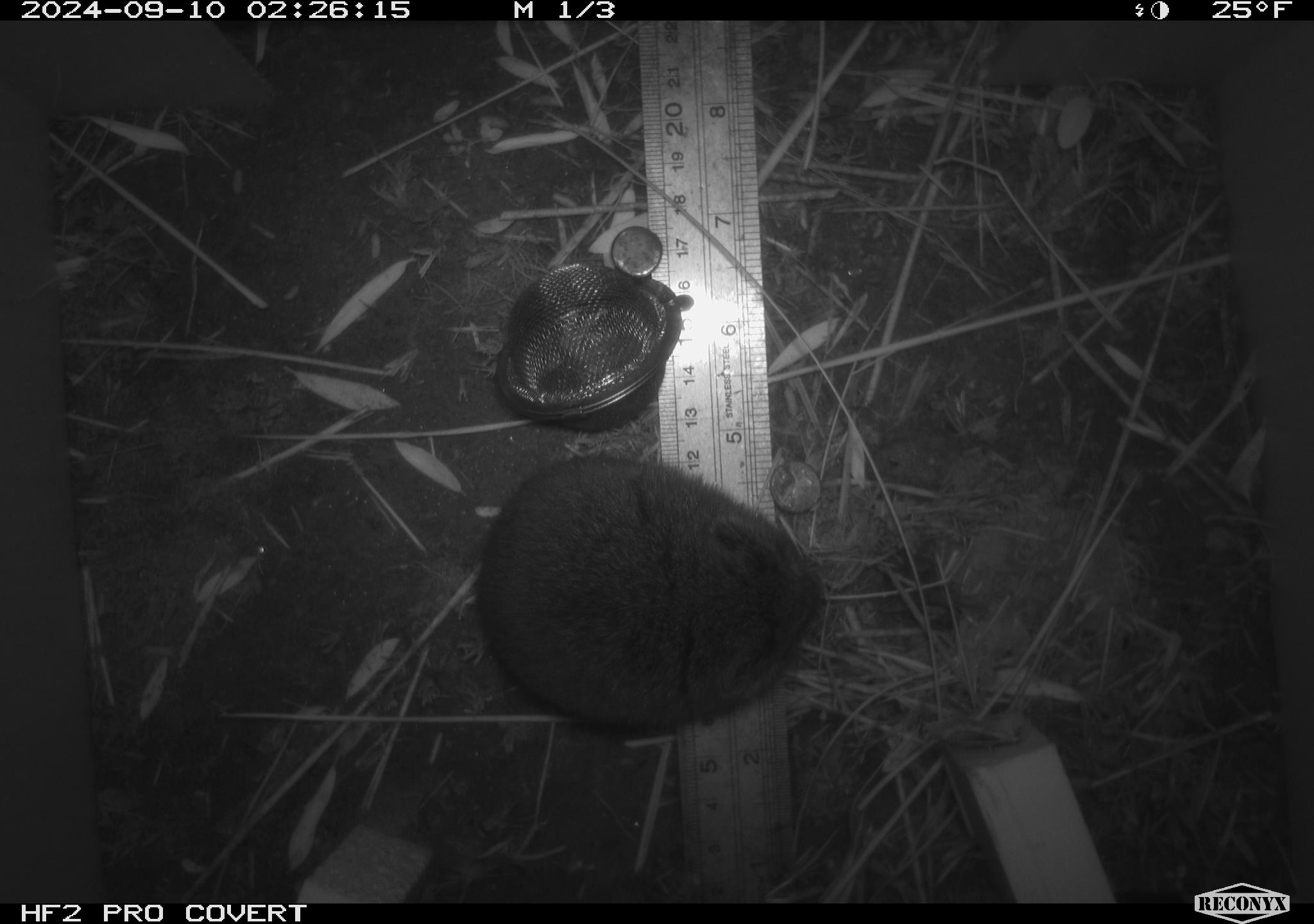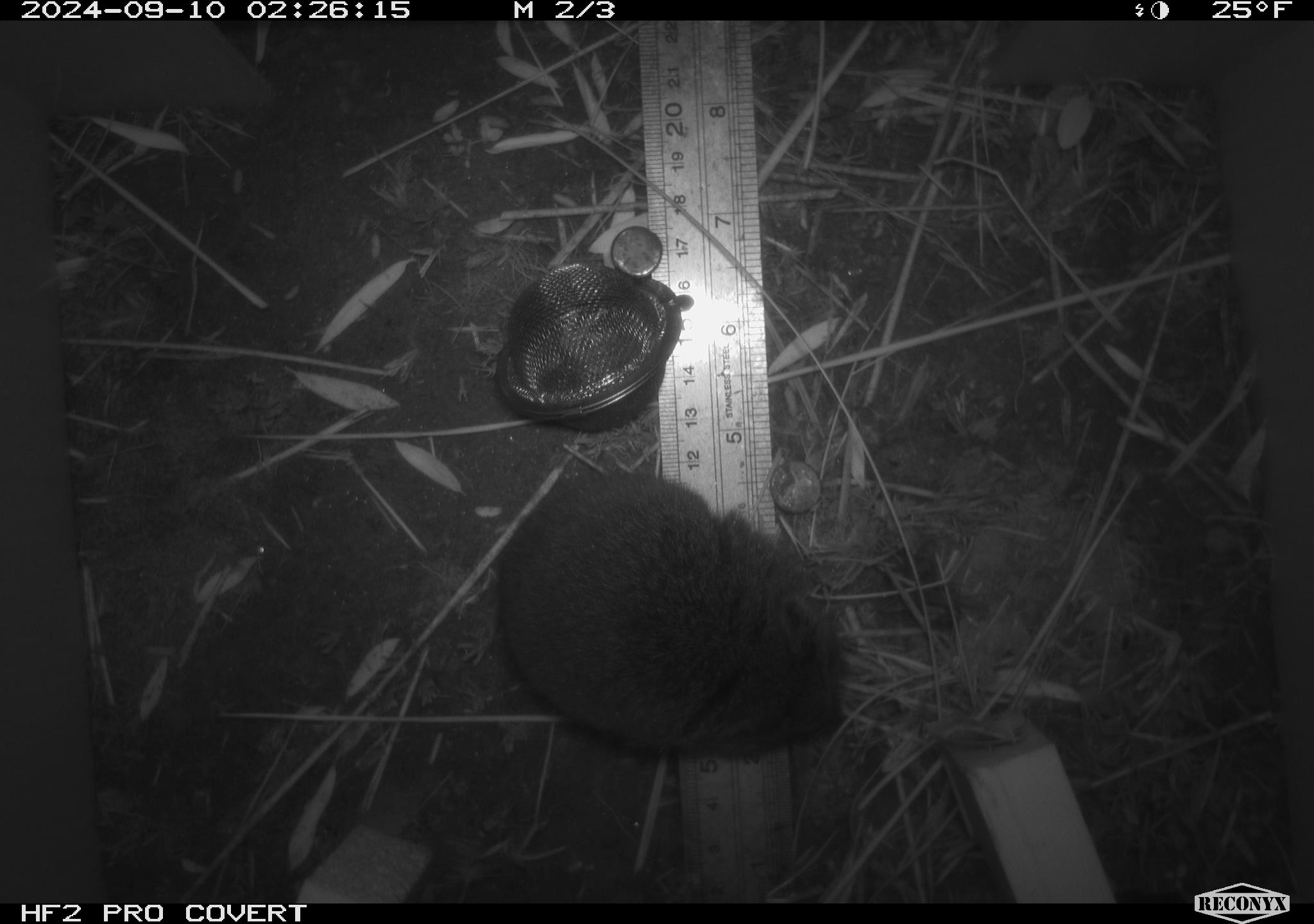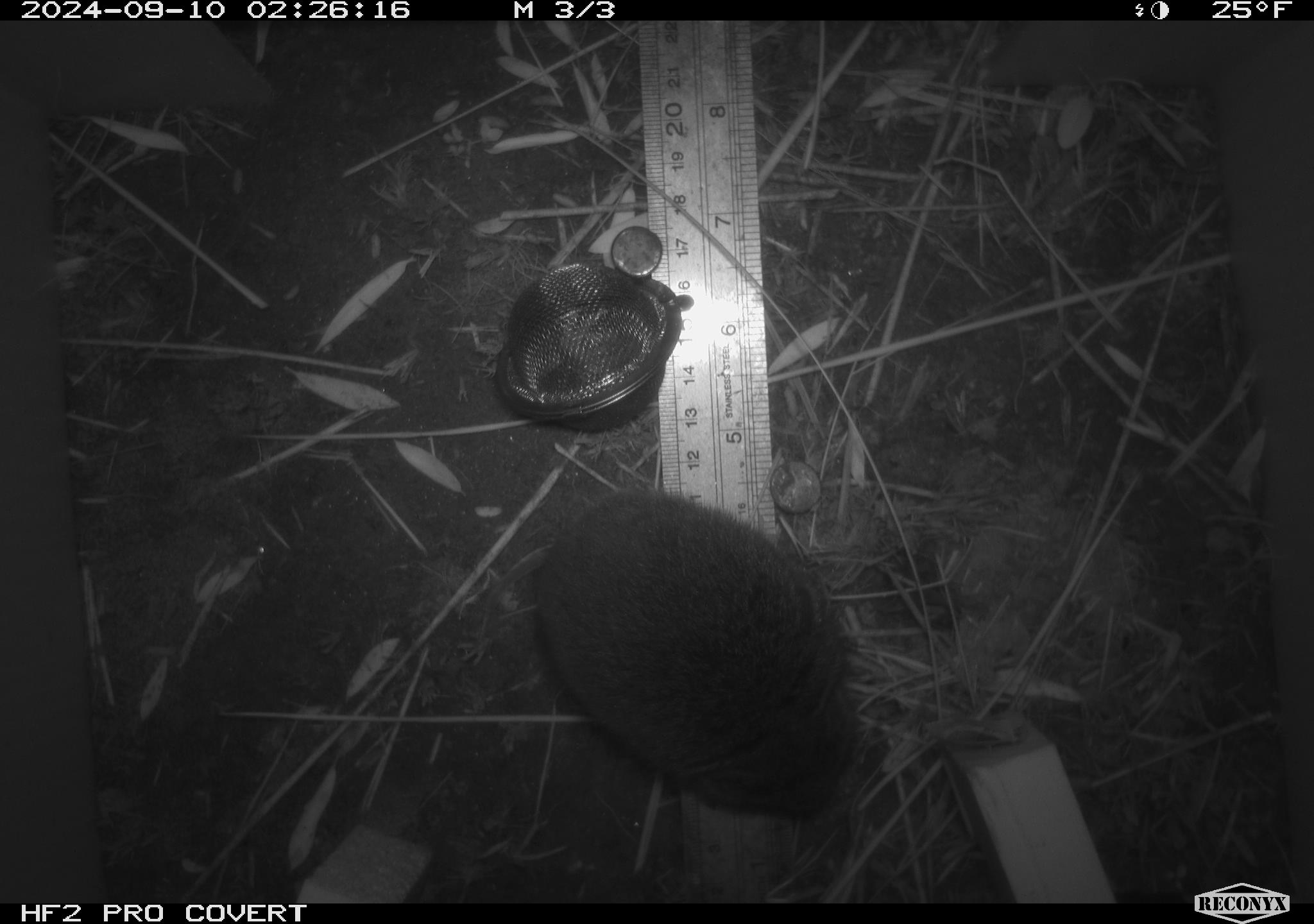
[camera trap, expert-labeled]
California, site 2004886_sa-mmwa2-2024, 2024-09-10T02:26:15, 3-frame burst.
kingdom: Animalia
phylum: Chordata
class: Mammalia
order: Rodentia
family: Cricetidae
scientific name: Arvicolinae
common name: voles, lemmings, and muskrats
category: arvicolinae subfamily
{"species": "arvicolinae subfamily (voles, lemmings, and muskrats) (Arvicolinae)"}